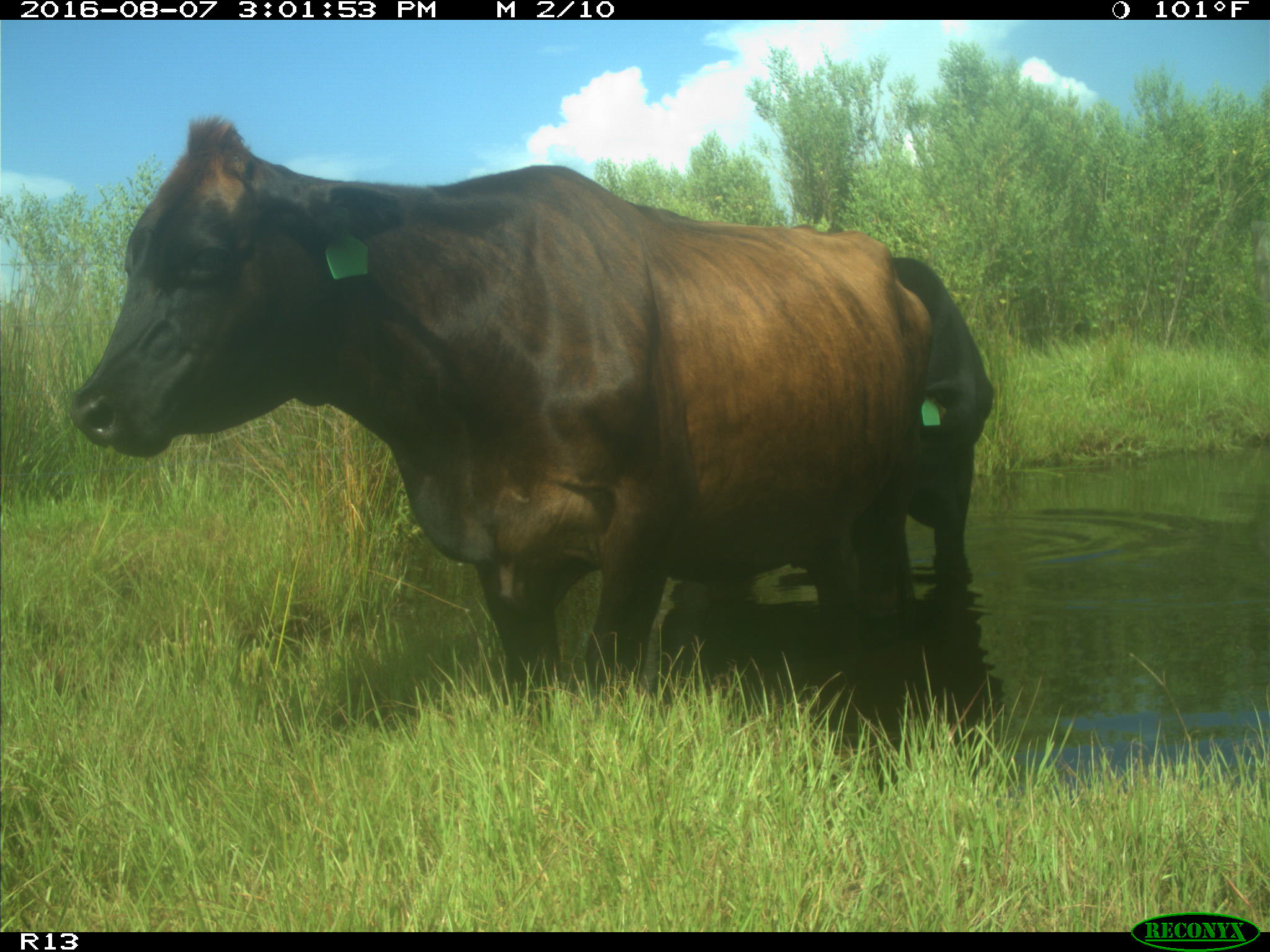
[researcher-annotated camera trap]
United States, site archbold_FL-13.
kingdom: Animalia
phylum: Chordata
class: Mammalia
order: Artiodactyla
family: Bovidae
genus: Bos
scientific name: Bos taurus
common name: domestic cow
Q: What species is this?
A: Bos taurus (domestic cow).